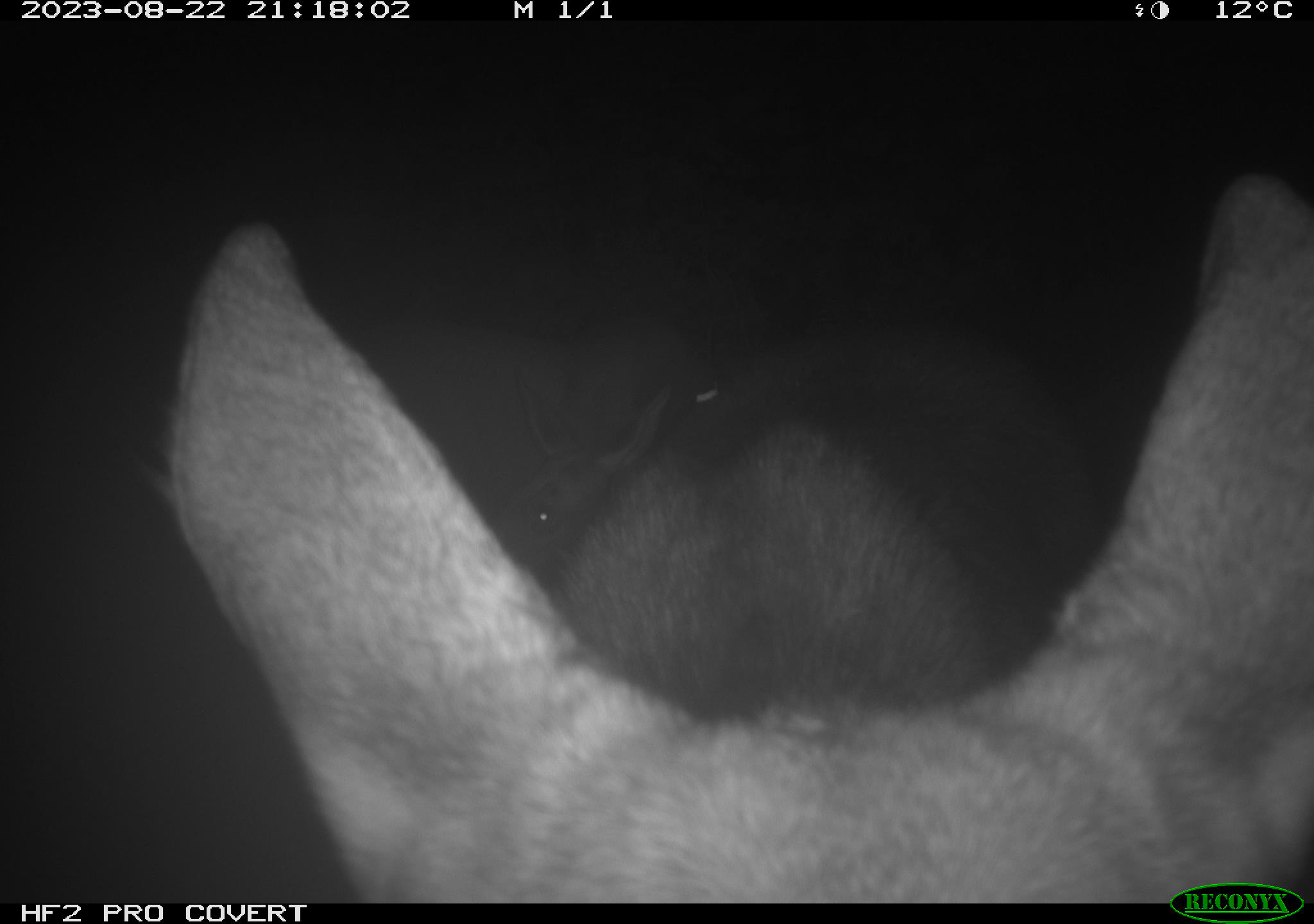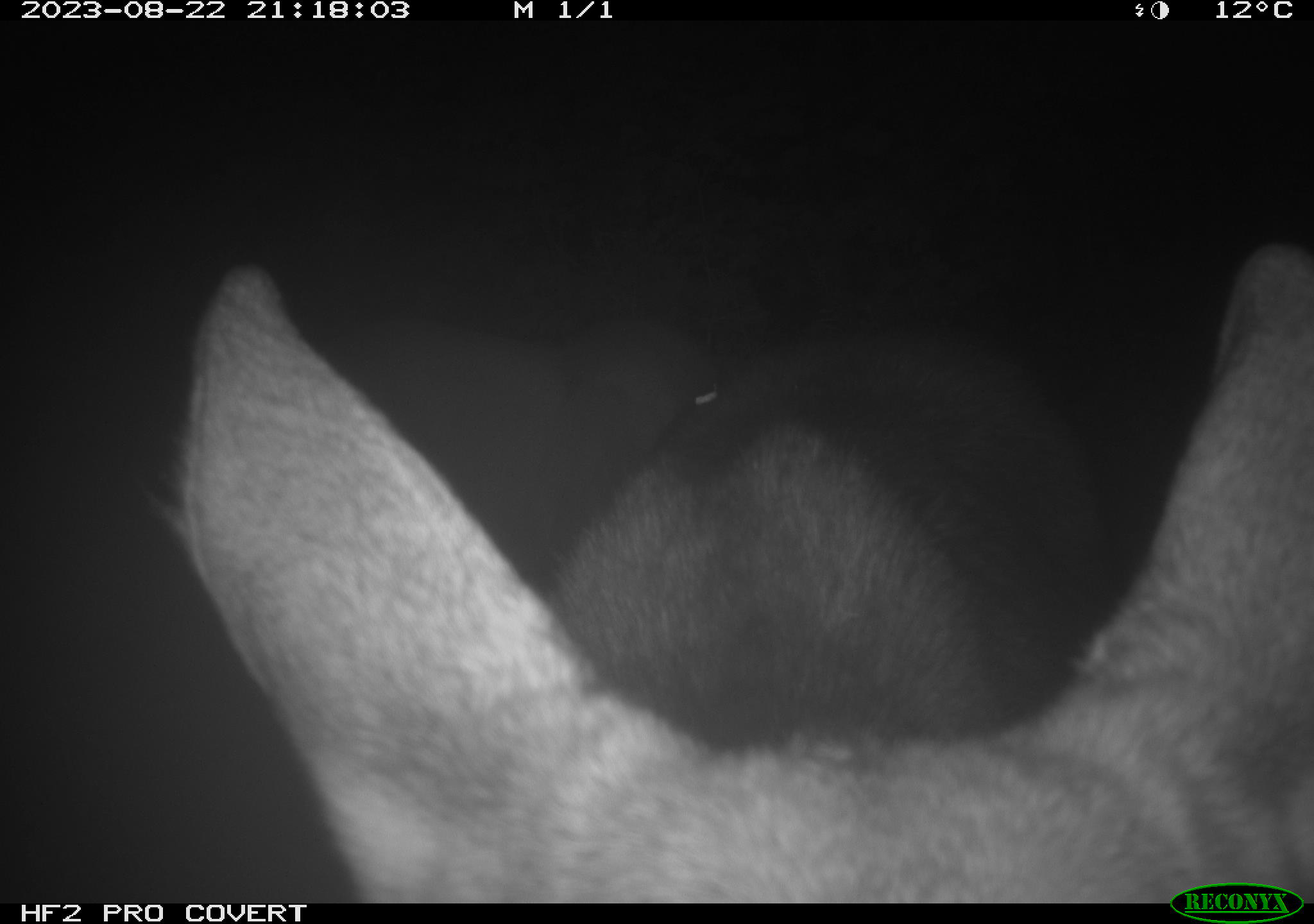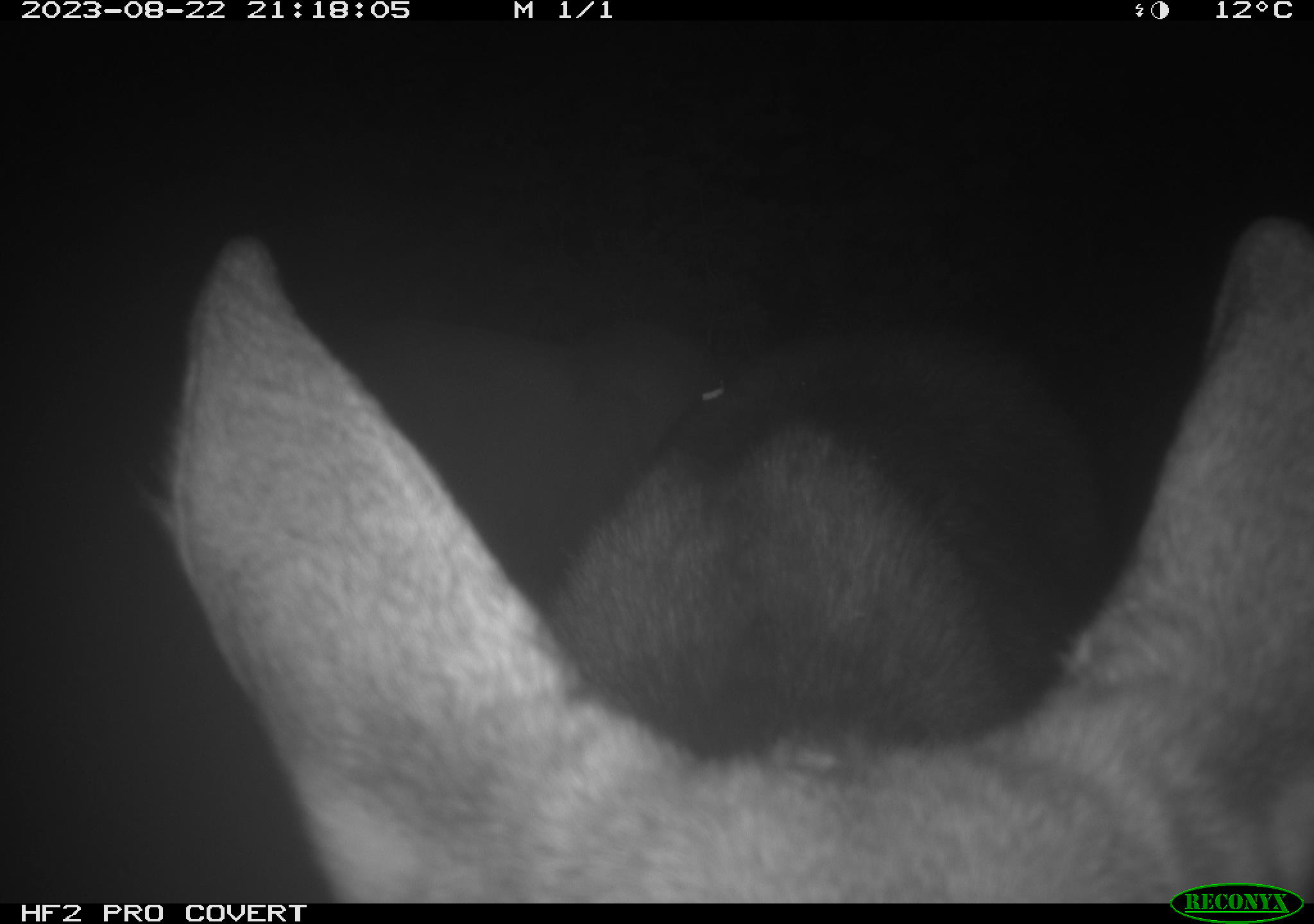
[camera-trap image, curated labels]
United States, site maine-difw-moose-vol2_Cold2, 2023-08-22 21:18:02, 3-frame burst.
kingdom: Animalia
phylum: Chordata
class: Mammalia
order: Artiodactyla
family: Cervidae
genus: Alces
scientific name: Alces alces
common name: moose